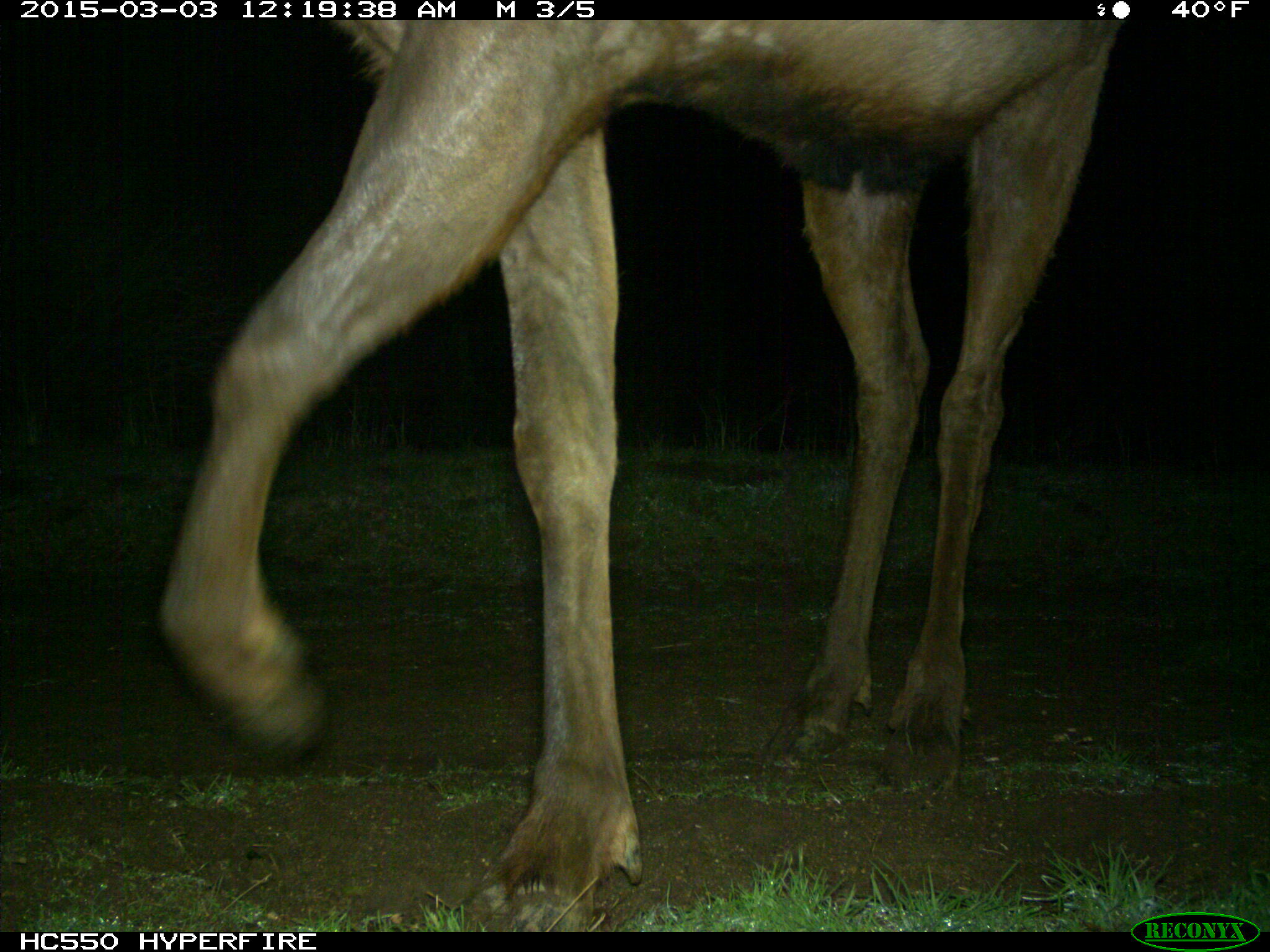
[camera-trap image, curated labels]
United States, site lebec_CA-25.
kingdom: Animalia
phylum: Chordata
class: Mammalia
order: Artiodactyla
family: Cervidae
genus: Cervus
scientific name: Cervus canadensis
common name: elk